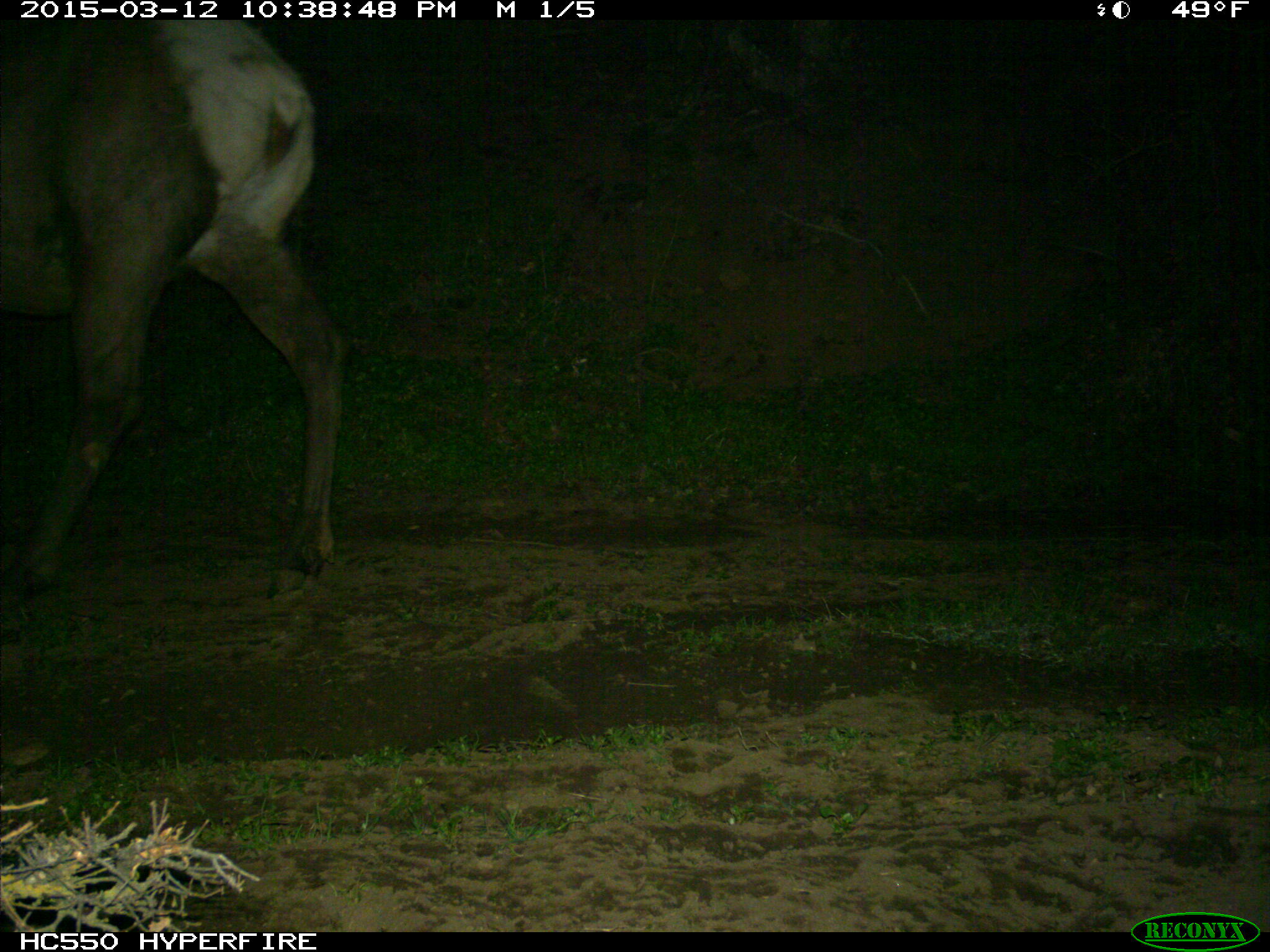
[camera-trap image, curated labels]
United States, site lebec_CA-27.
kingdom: Animalia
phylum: Chordata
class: Mammalia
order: Artiodactyla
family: Cervidae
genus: Cervus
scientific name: Cervus canadensis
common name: elk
Cervus canadensis (elk).